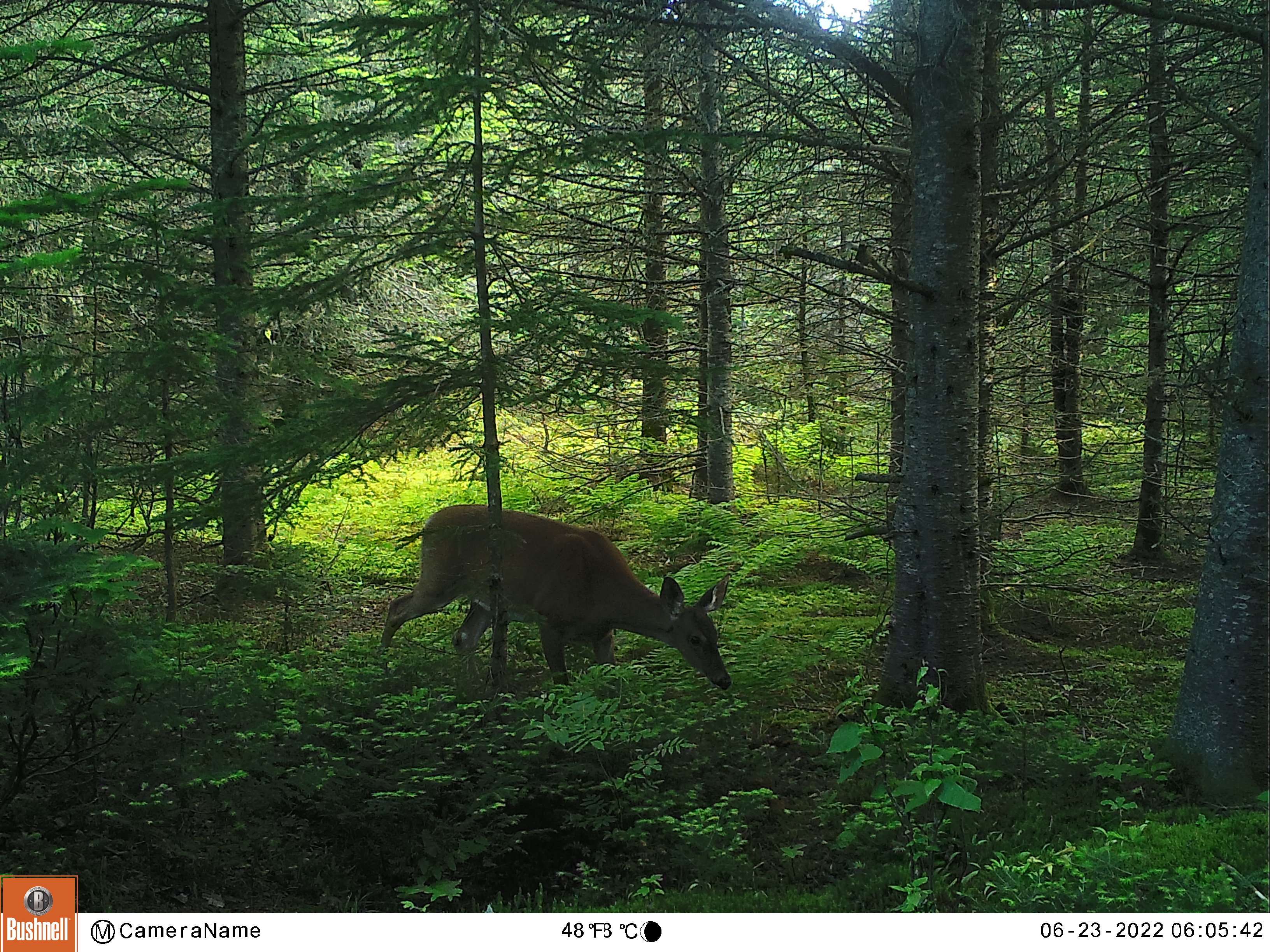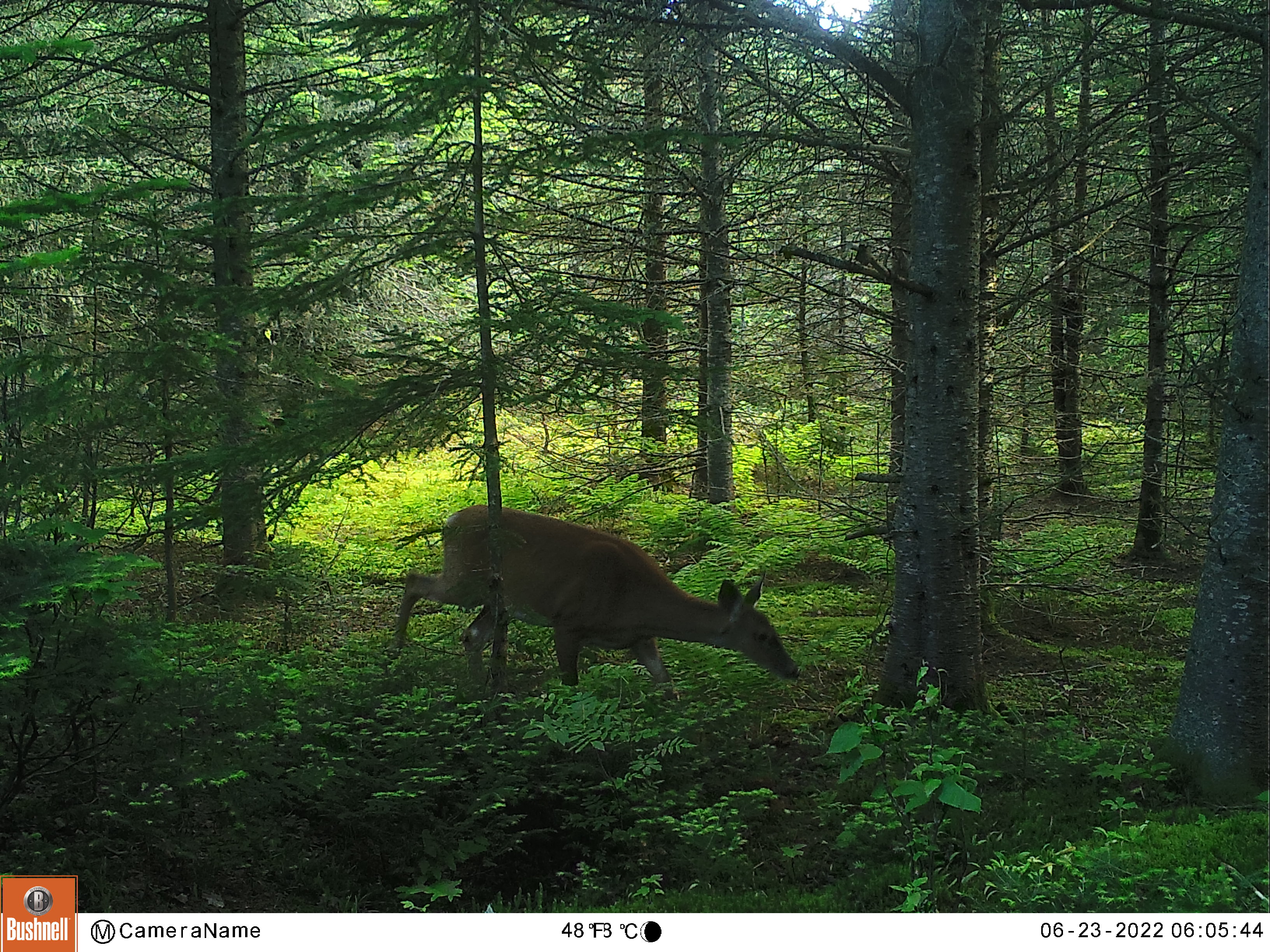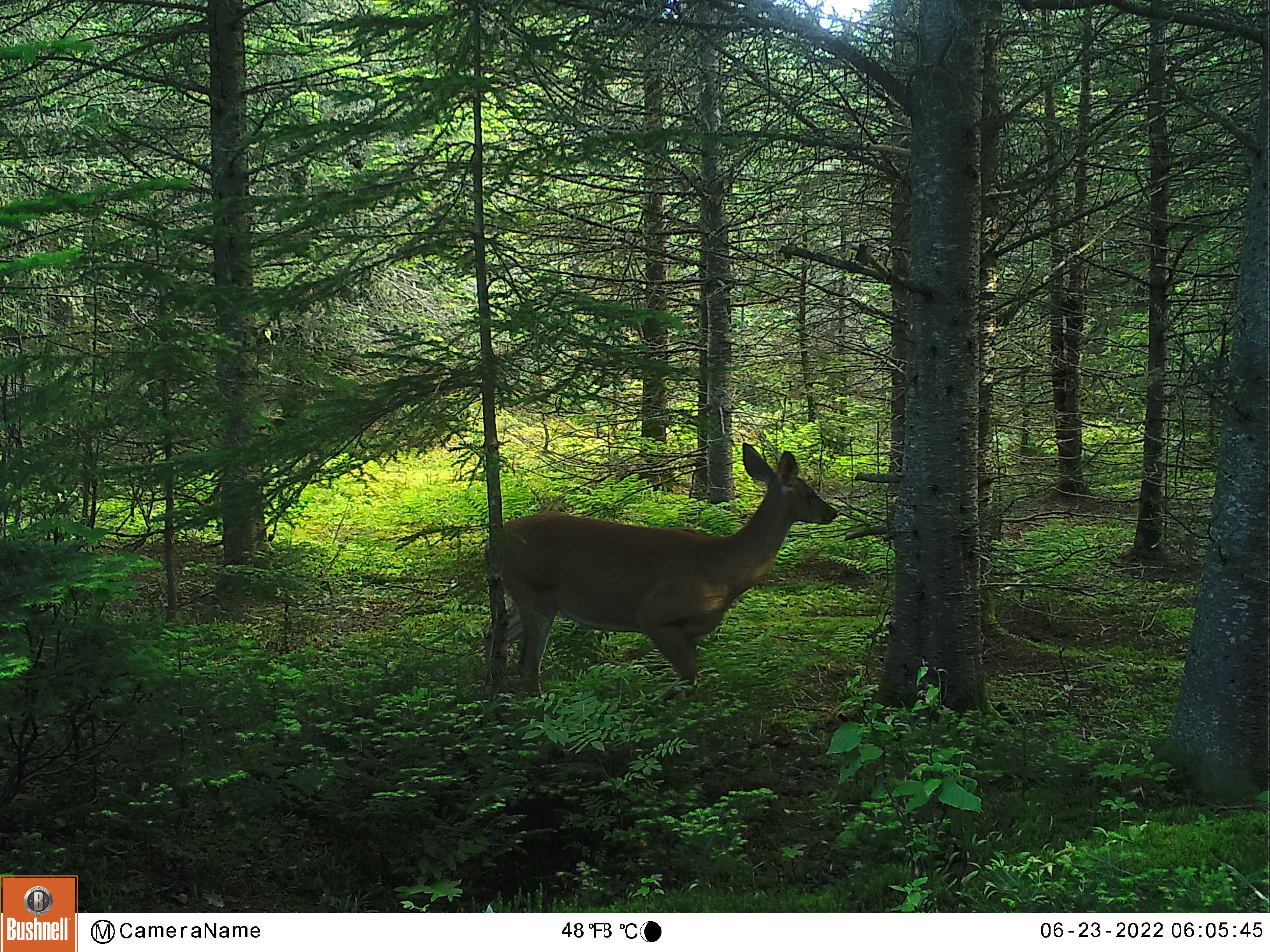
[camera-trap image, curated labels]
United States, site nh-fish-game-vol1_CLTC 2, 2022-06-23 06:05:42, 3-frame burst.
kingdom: Animalia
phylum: Chordata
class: Mammalia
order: Artiodactyla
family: Cervidae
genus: Odocoileus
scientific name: Odocoileus virginianus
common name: white-tailed deer